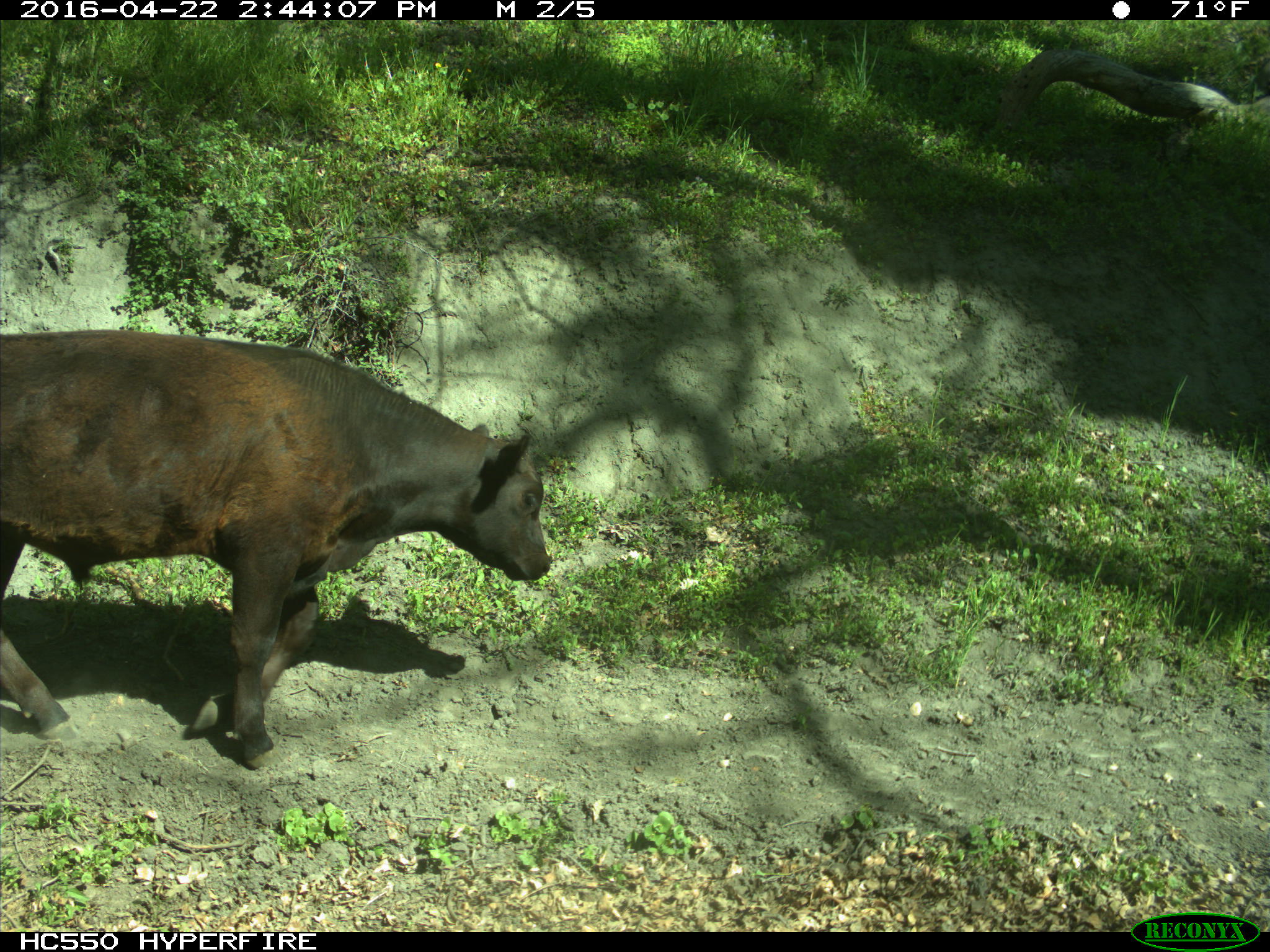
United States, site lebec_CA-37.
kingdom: Animalia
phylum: Chordata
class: Mammalia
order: Artiodactyla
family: Bovidae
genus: Bos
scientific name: Bos taurus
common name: domestic cow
Bos taurus (domestic cow).